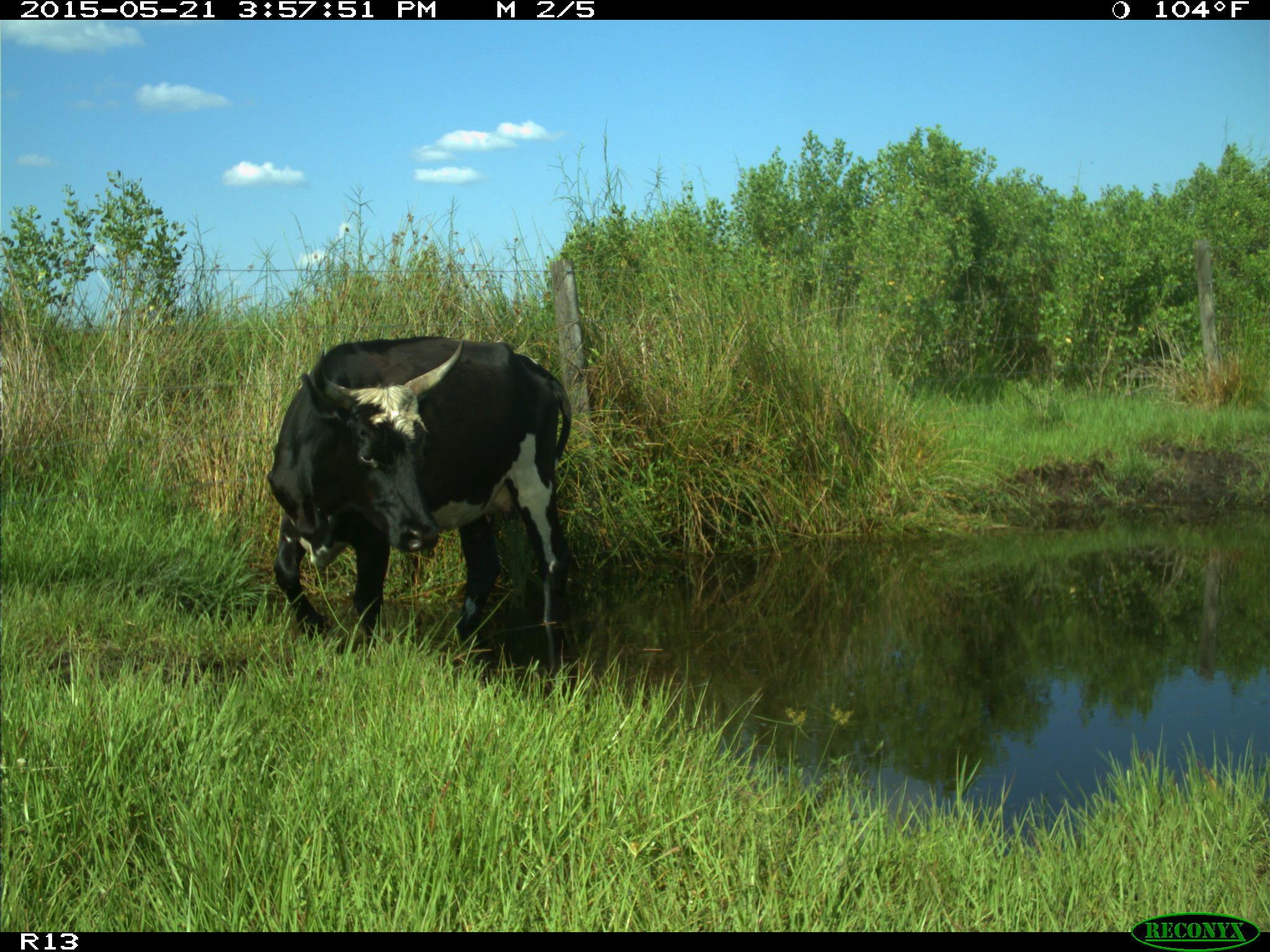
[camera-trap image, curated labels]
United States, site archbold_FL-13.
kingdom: Animalia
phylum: Chordata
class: Mammalia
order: Artiodactyla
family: Bovidae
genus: Bos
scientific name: Bos taurus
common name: domestic cow